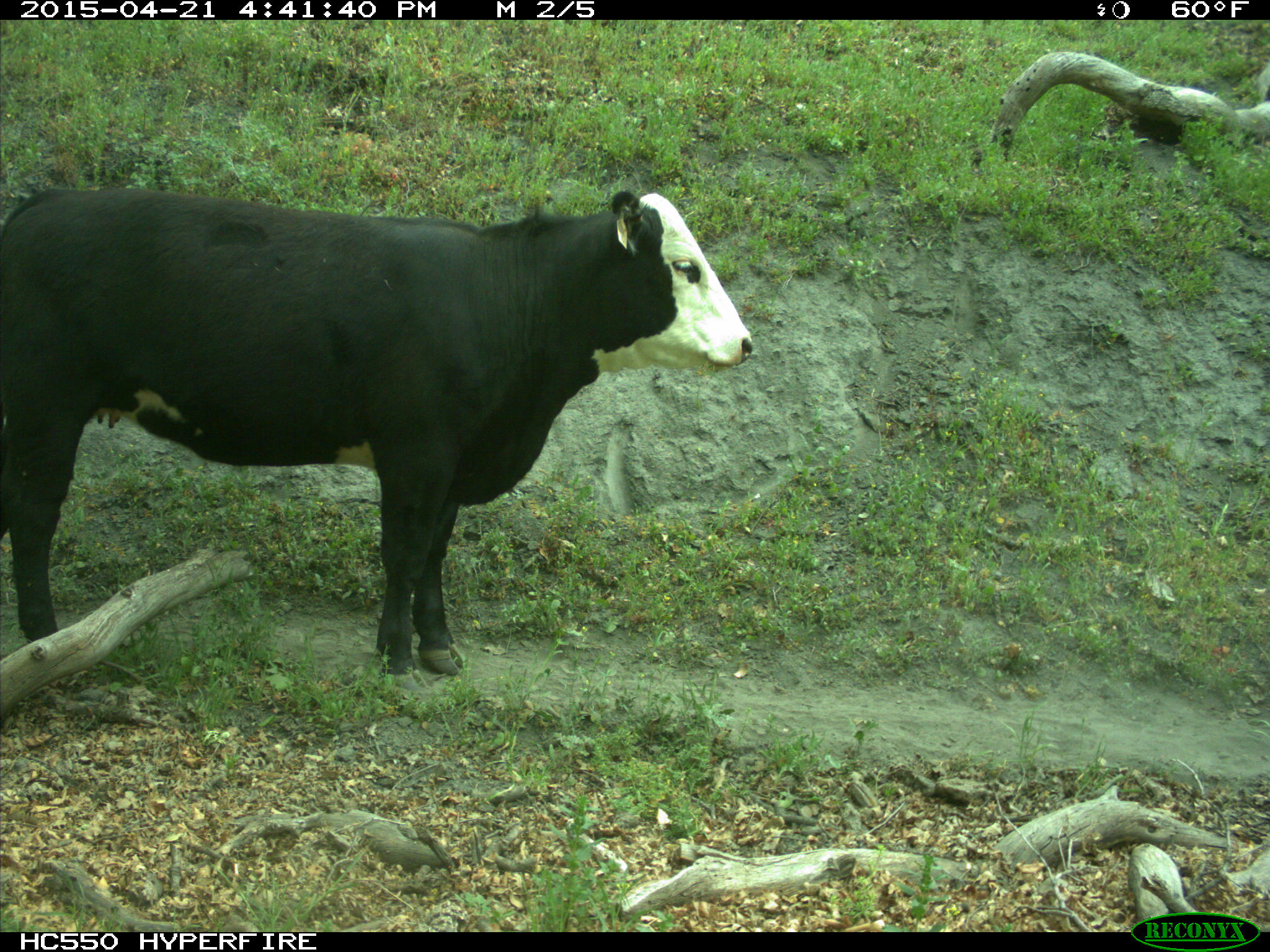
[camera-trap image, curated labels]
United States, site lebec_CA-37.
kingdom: Animalia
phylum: Chordata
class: Mammalia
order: Artiodactyla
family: Bovidae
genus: Bos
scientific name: Bos taurus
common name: domestic cow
Bos taurus (domestic cow).